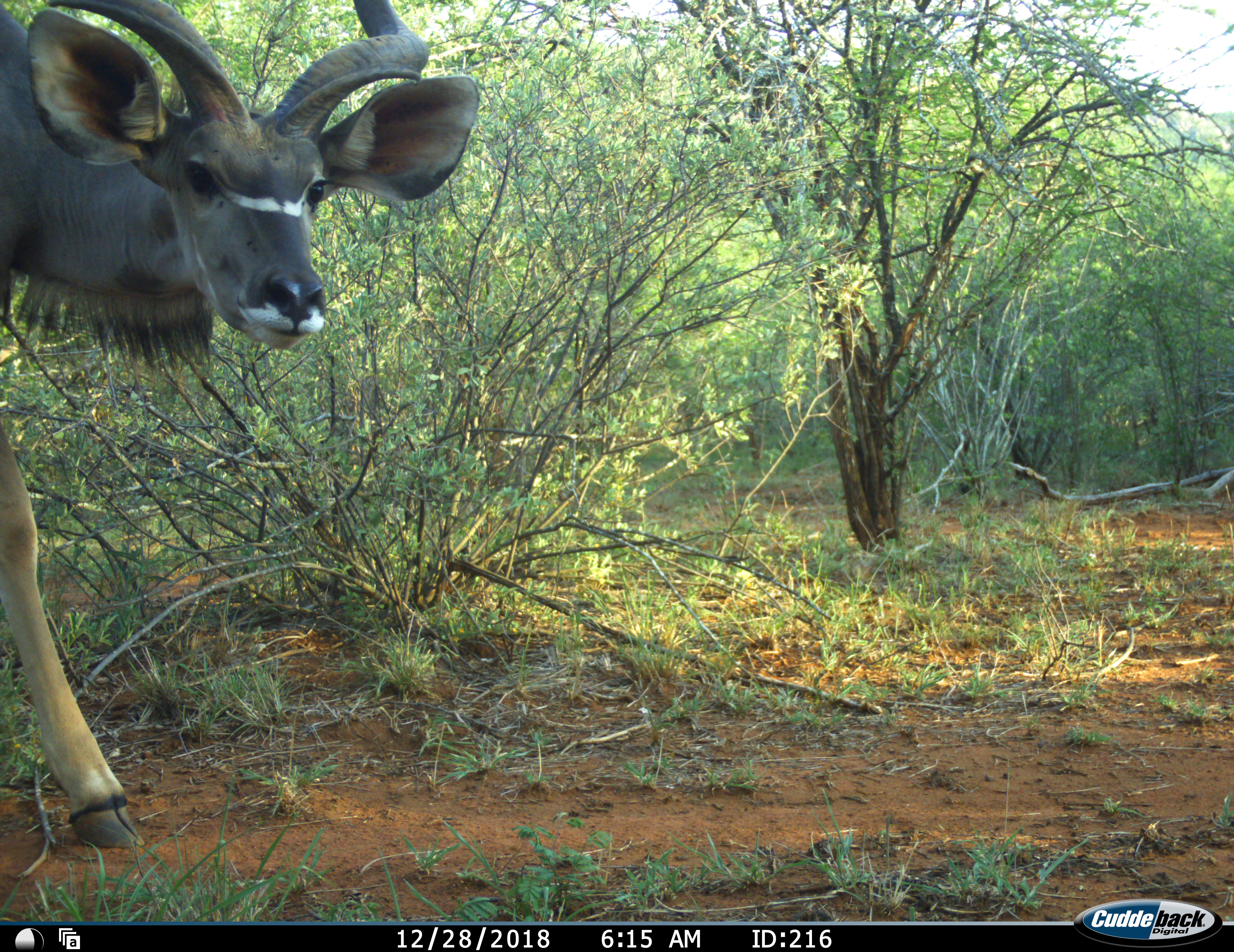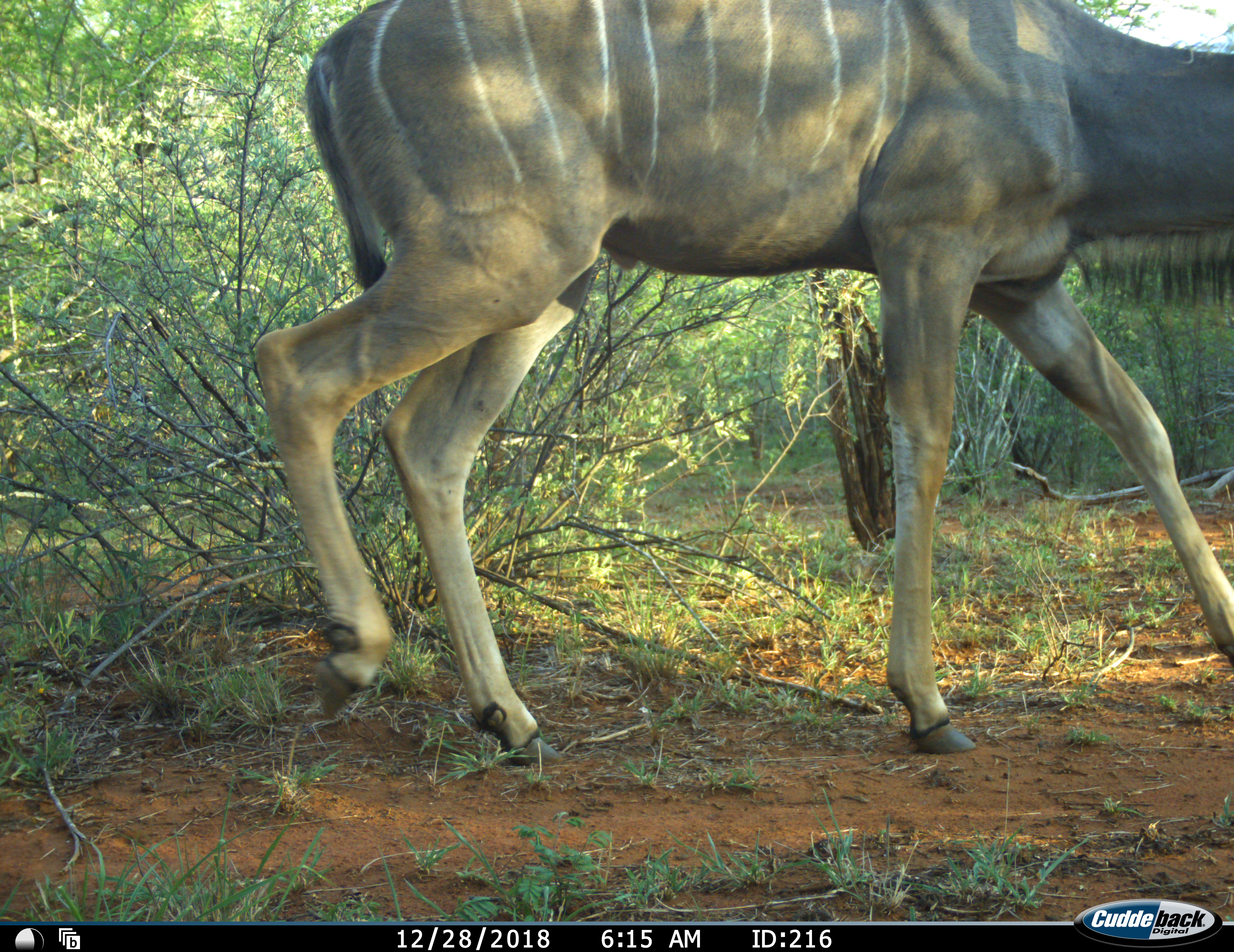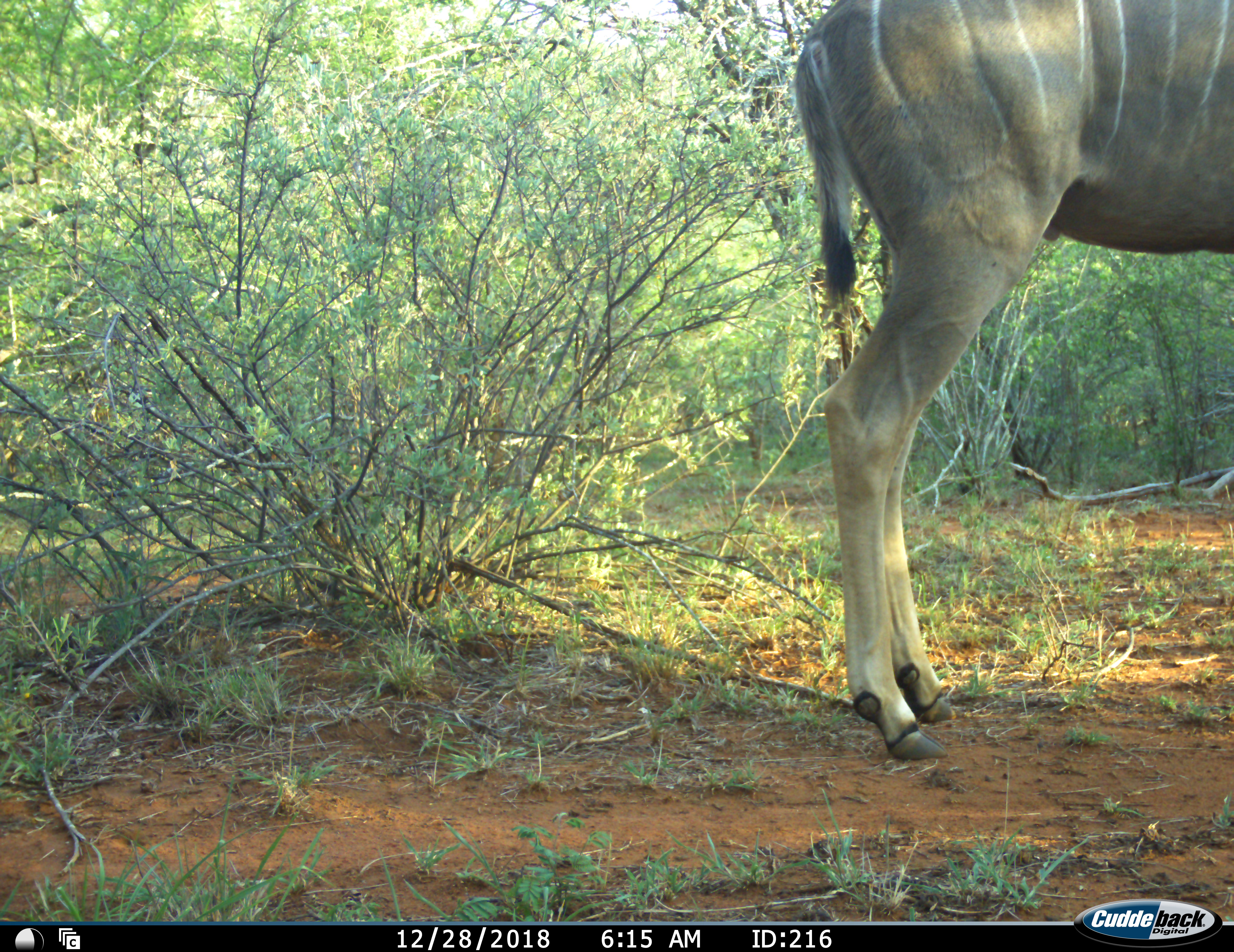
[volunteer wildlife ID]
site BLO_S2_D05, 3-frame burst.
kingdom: Animalia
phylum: Chordata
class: Mammalia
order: Artiodactyla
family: Bovidae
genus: Tragelaphus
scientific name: Tragelaphus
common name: kudu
Kudu (Tragelaphus), count 1. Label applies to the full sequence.